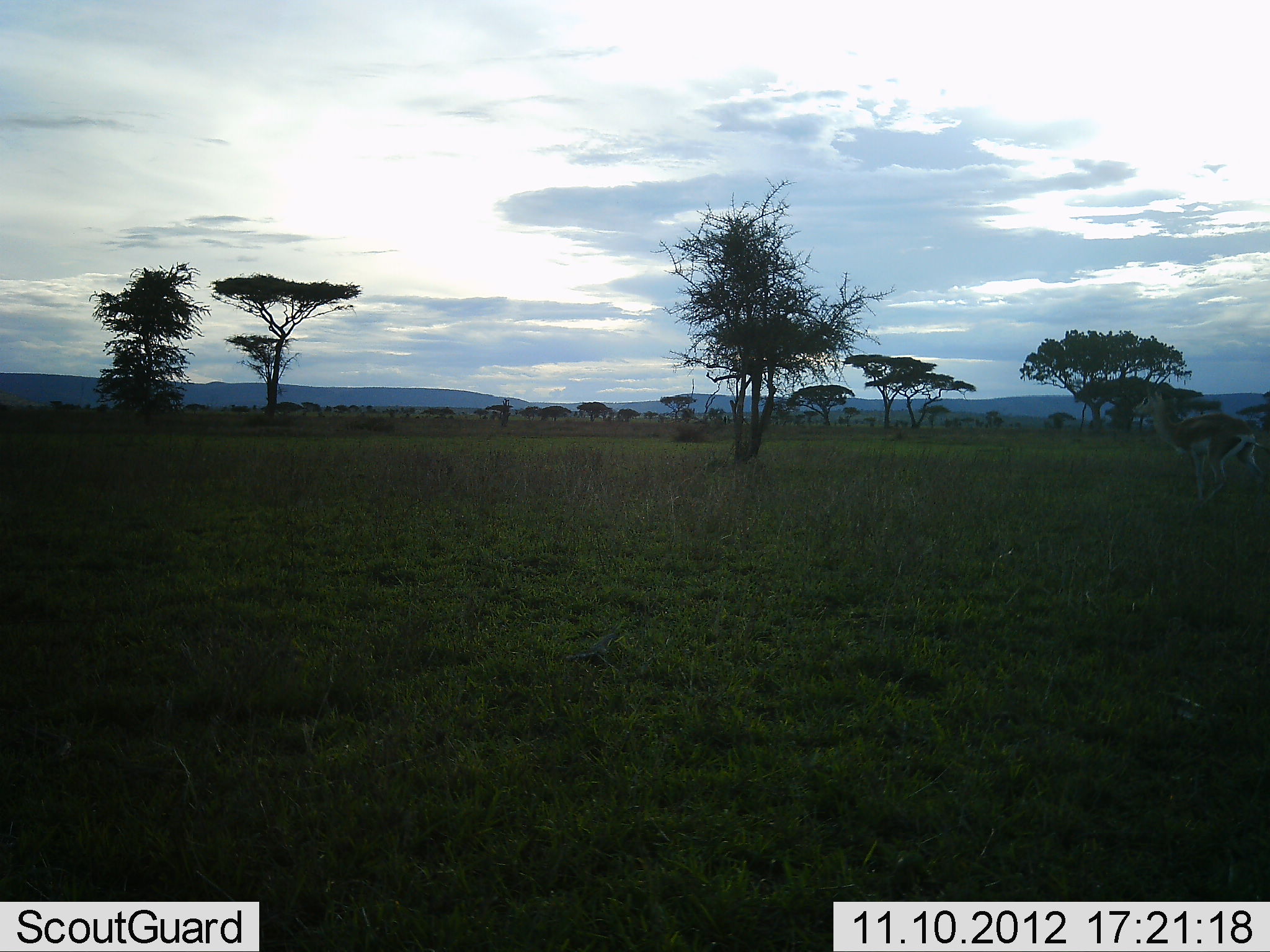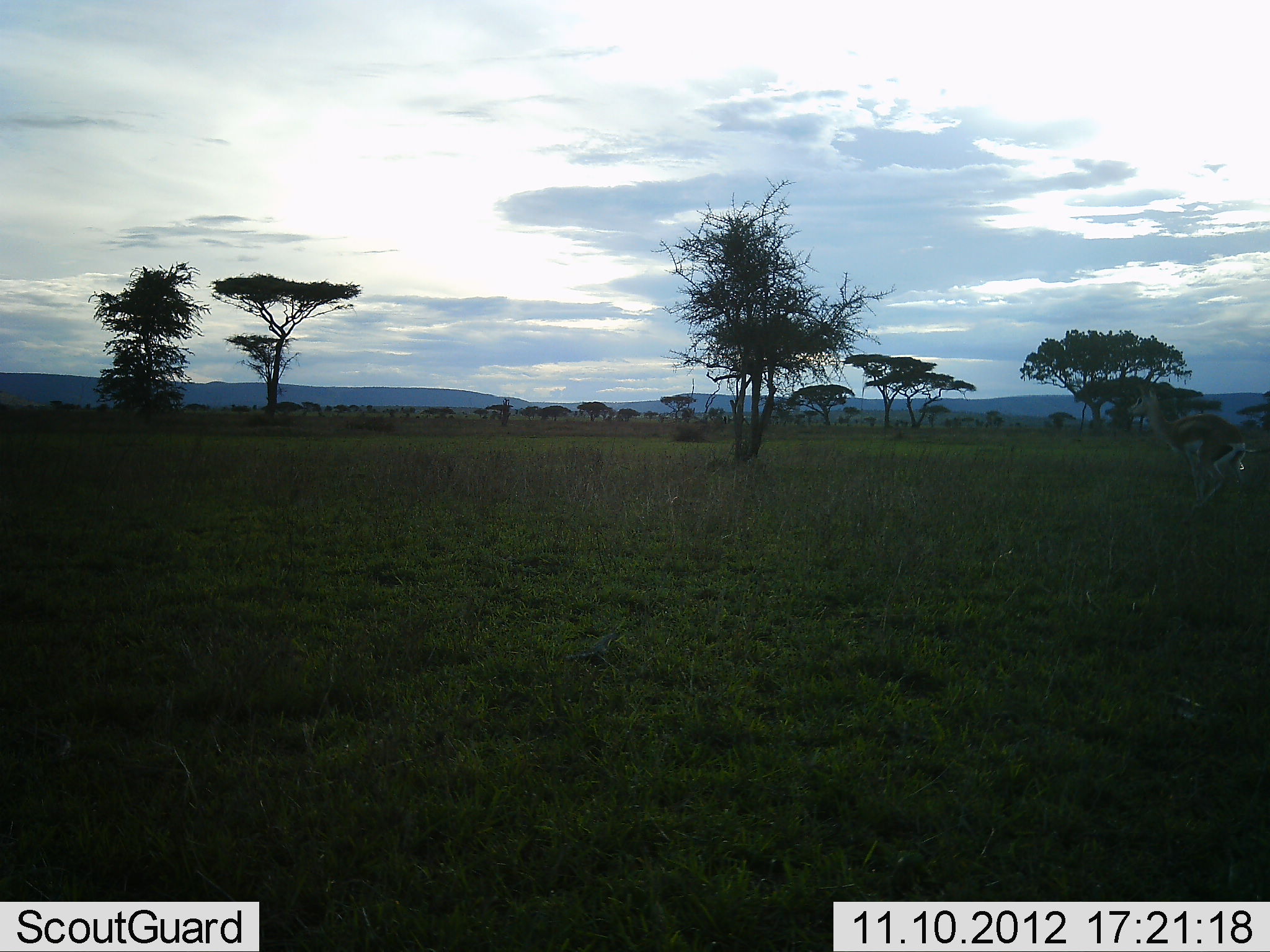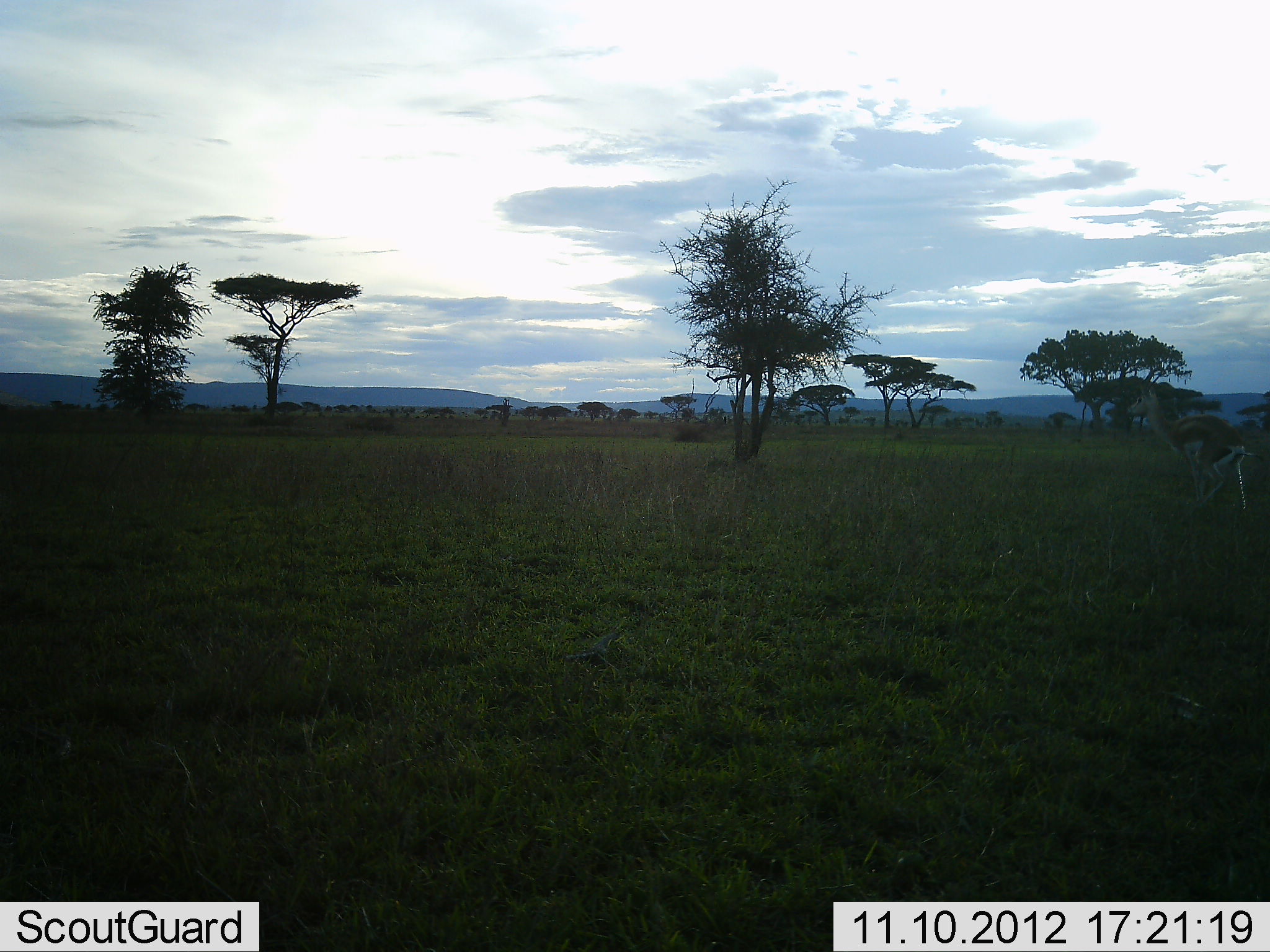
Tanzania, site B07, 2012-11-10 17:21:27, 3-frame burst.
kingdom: Animalia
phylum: Chordata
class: Mammalia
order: Artiodactyla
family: Bovidae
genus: Nanger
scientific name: Nanger granti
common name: grant's gazelle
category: gazellegrants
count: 1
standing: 50%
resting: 0%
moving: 40%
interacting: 10%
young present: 0%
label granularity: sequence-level